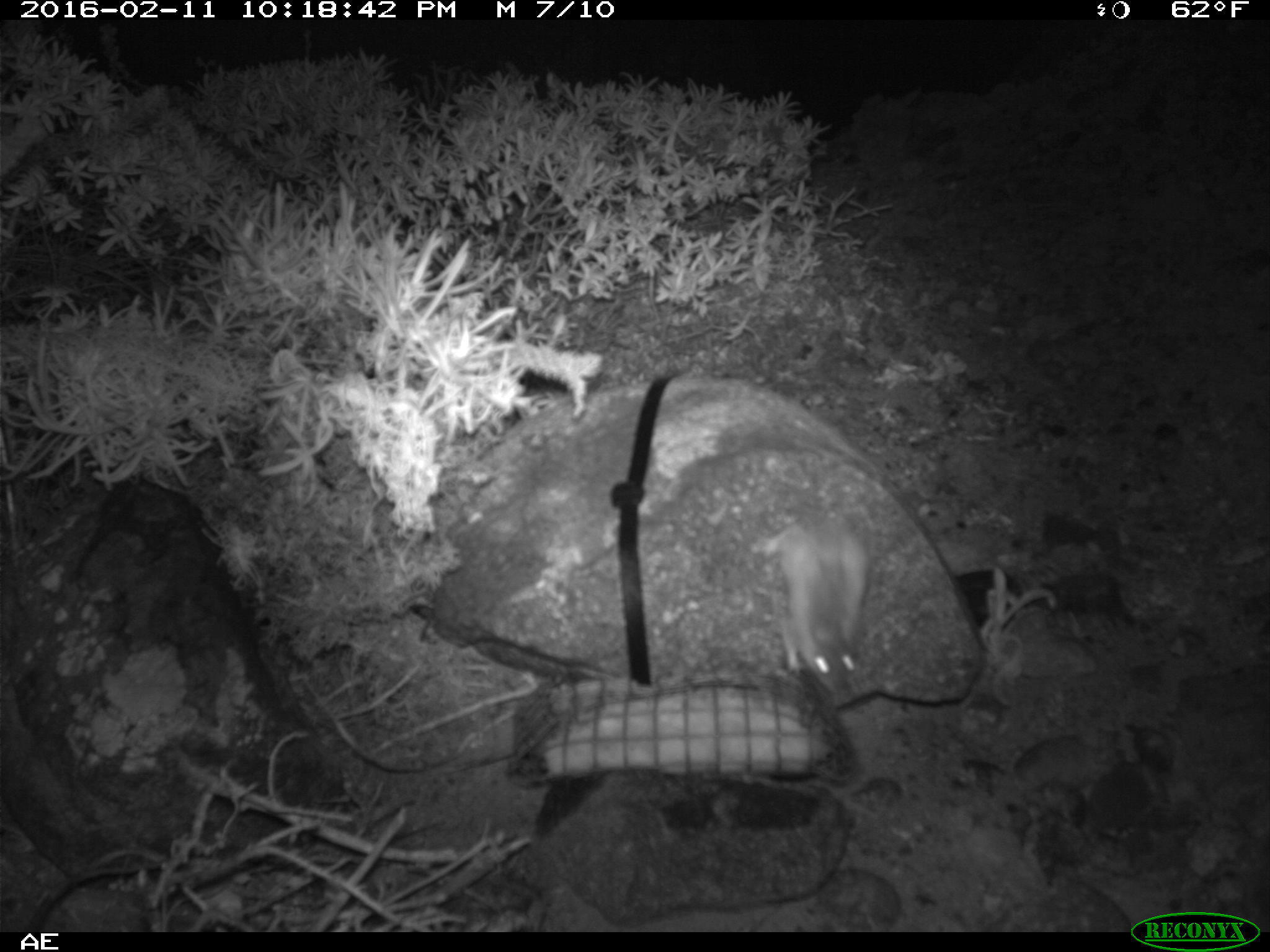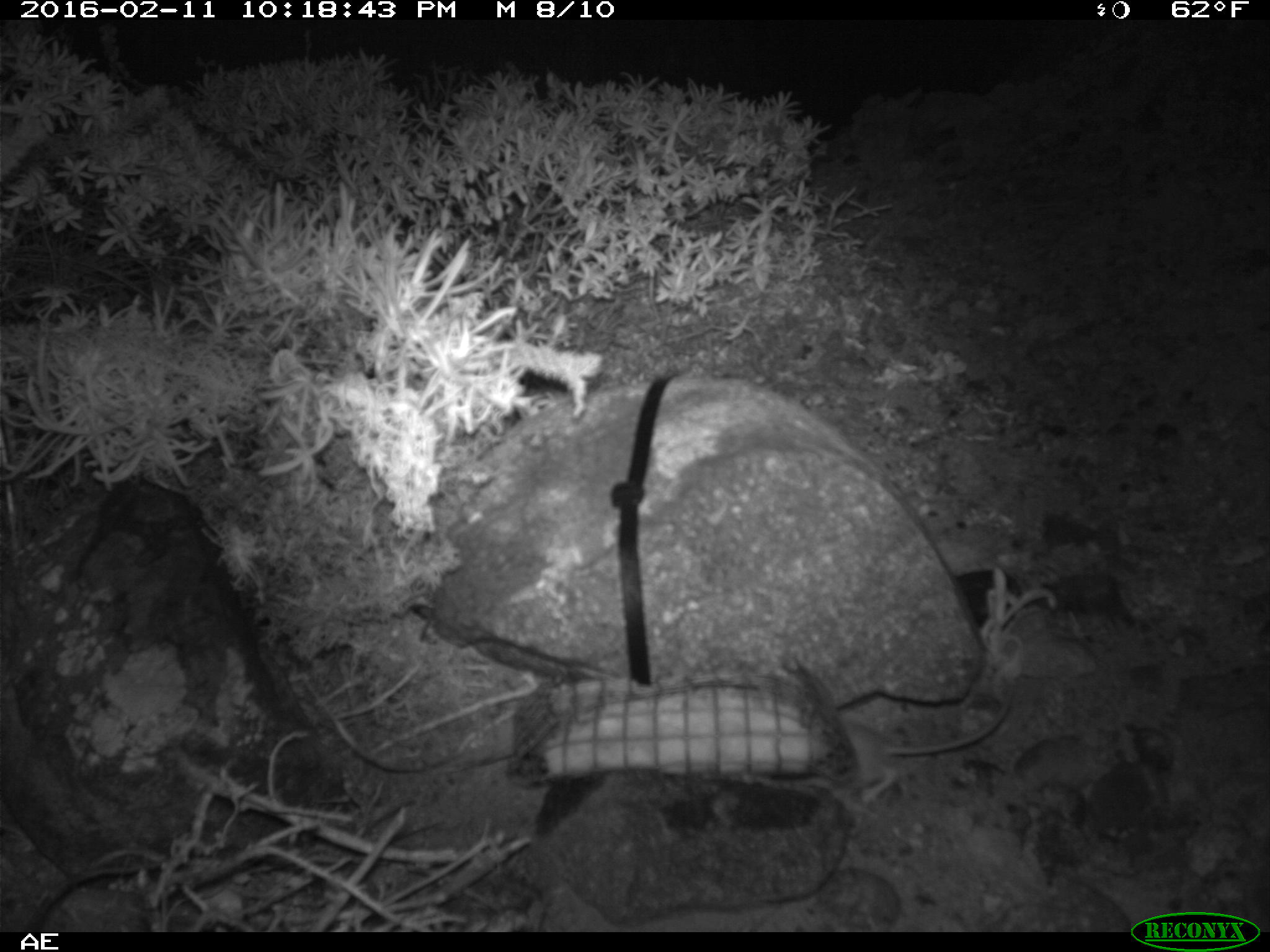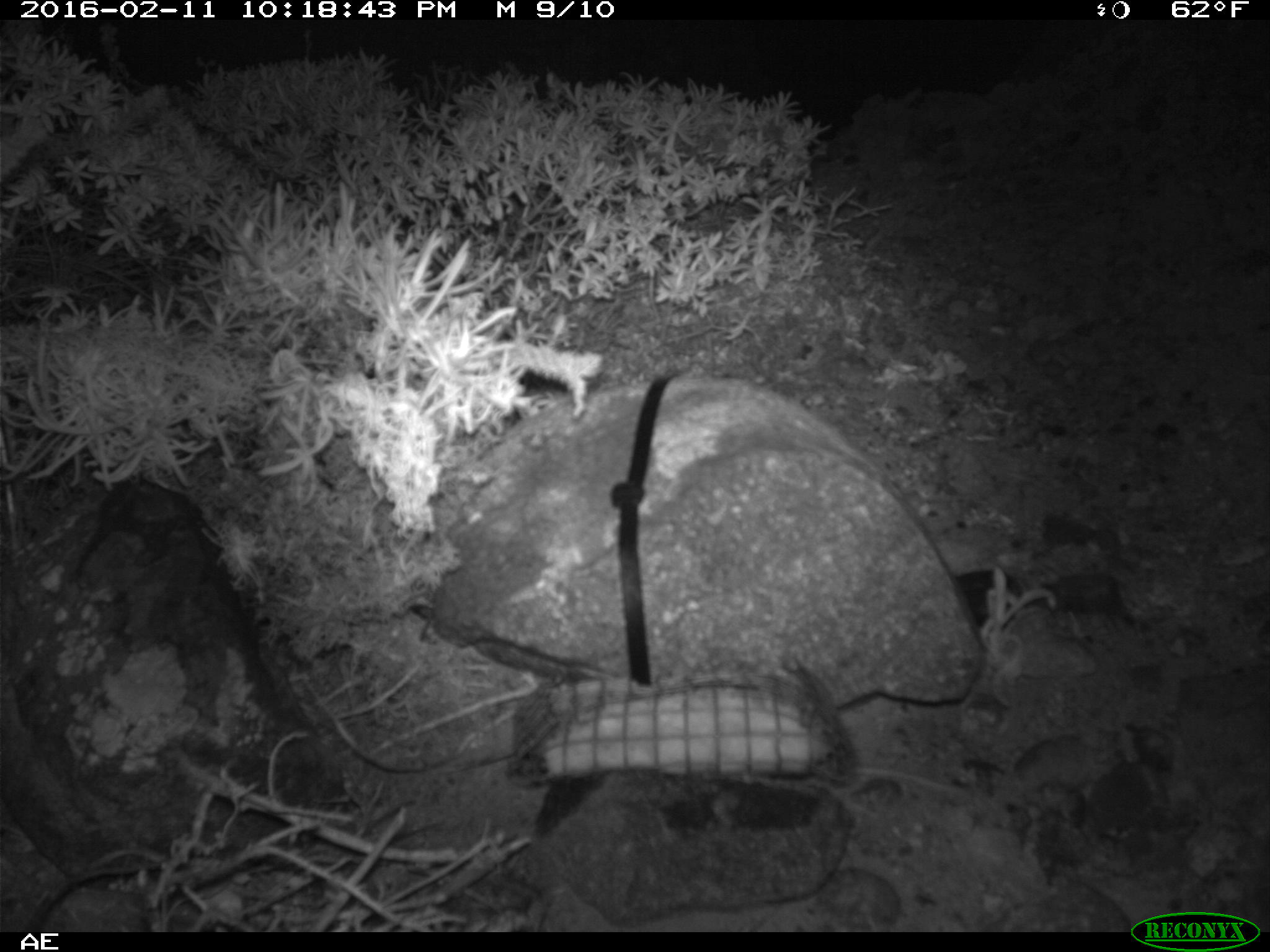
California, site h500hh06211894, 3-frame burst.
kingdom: Animalia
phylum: Chordata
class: Mammalia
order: Rodentia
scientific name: Rodentia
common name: rodent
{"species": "rodent (Rodentia)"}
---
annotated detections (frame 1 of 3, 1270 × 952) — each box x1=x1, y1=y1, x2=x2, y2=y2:
rodent: x1=761, y1=506, x2=866, y2=703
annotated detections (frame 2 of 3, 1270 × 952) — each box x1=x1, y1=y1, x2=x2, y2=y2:
rodent: x1=844, y1=686, x2=1014, y2=804